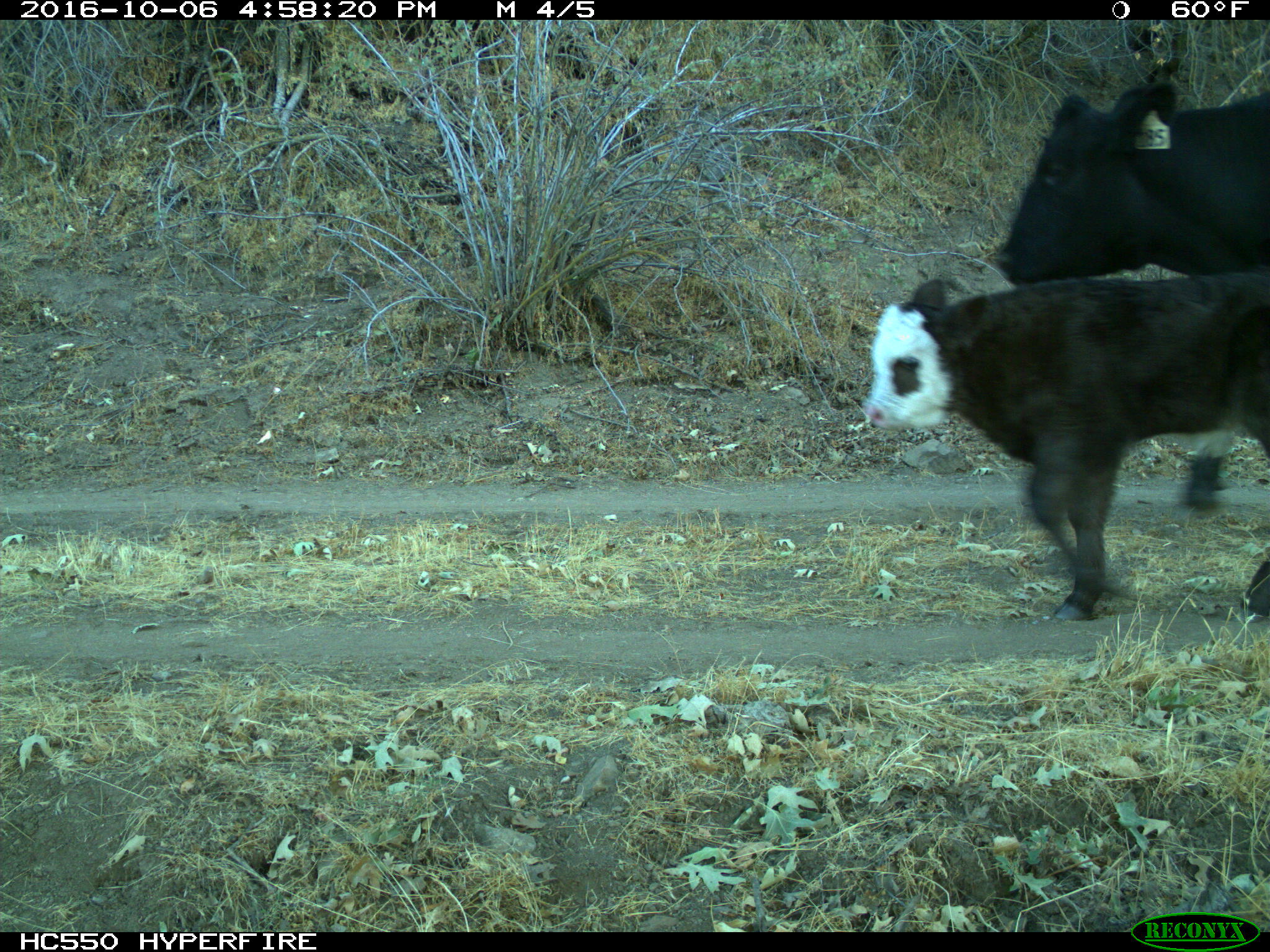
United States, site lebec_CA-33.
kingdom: Animalia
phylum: Chordata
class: Mammalia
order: Artiodactyla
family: Bovidae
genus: Bos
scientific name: Bos taurus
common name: domestic cow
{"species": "Bos taurus (domestic cow)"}